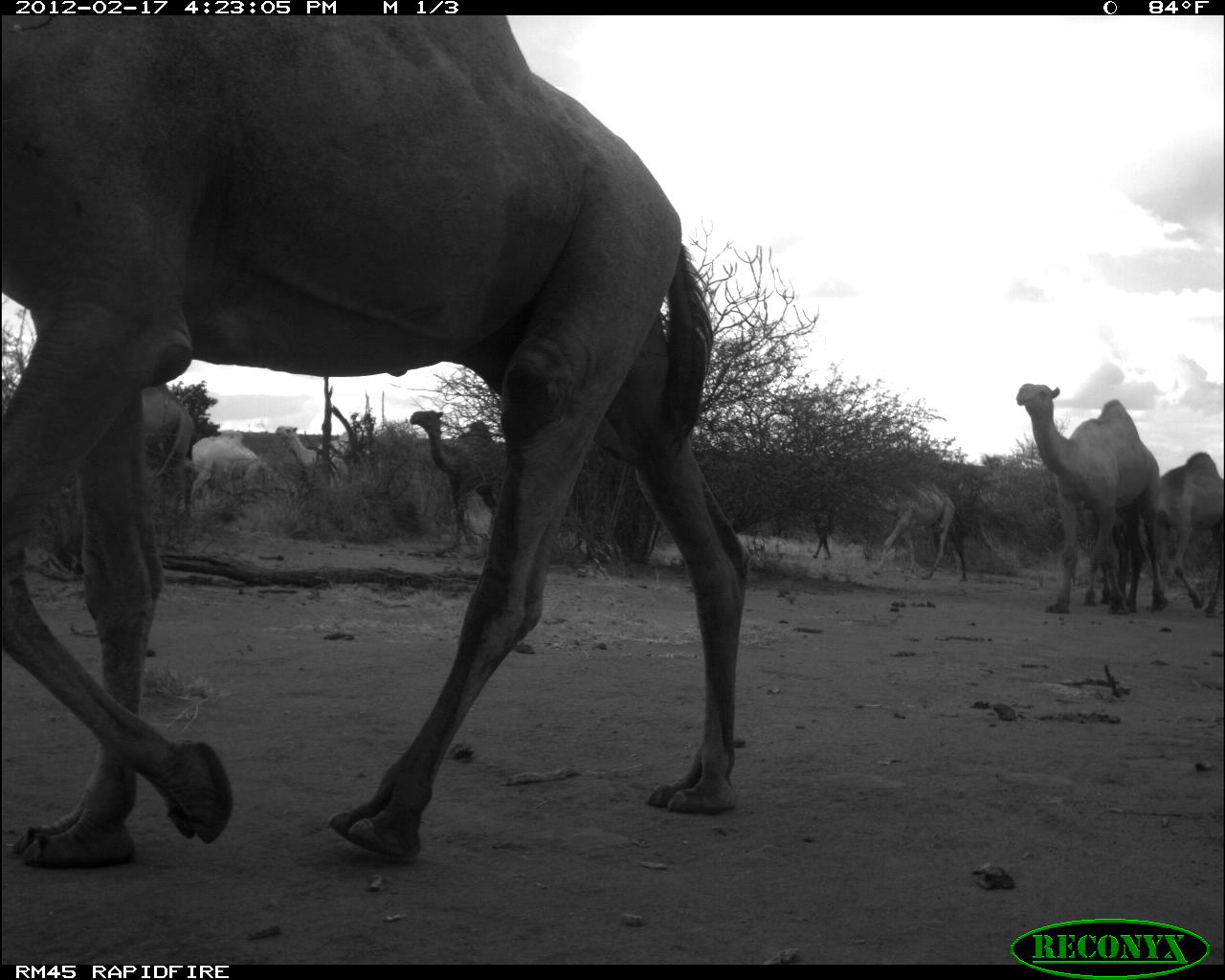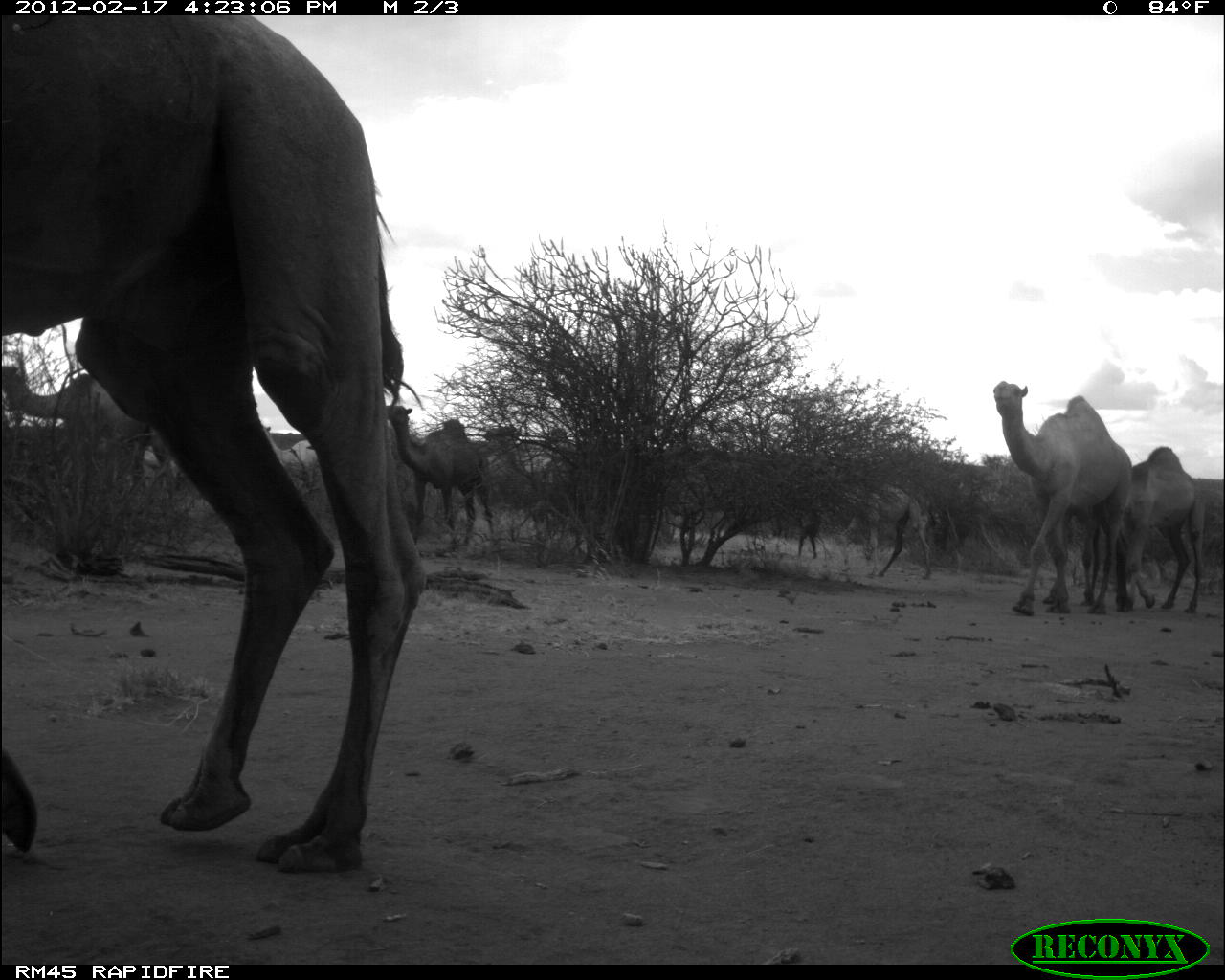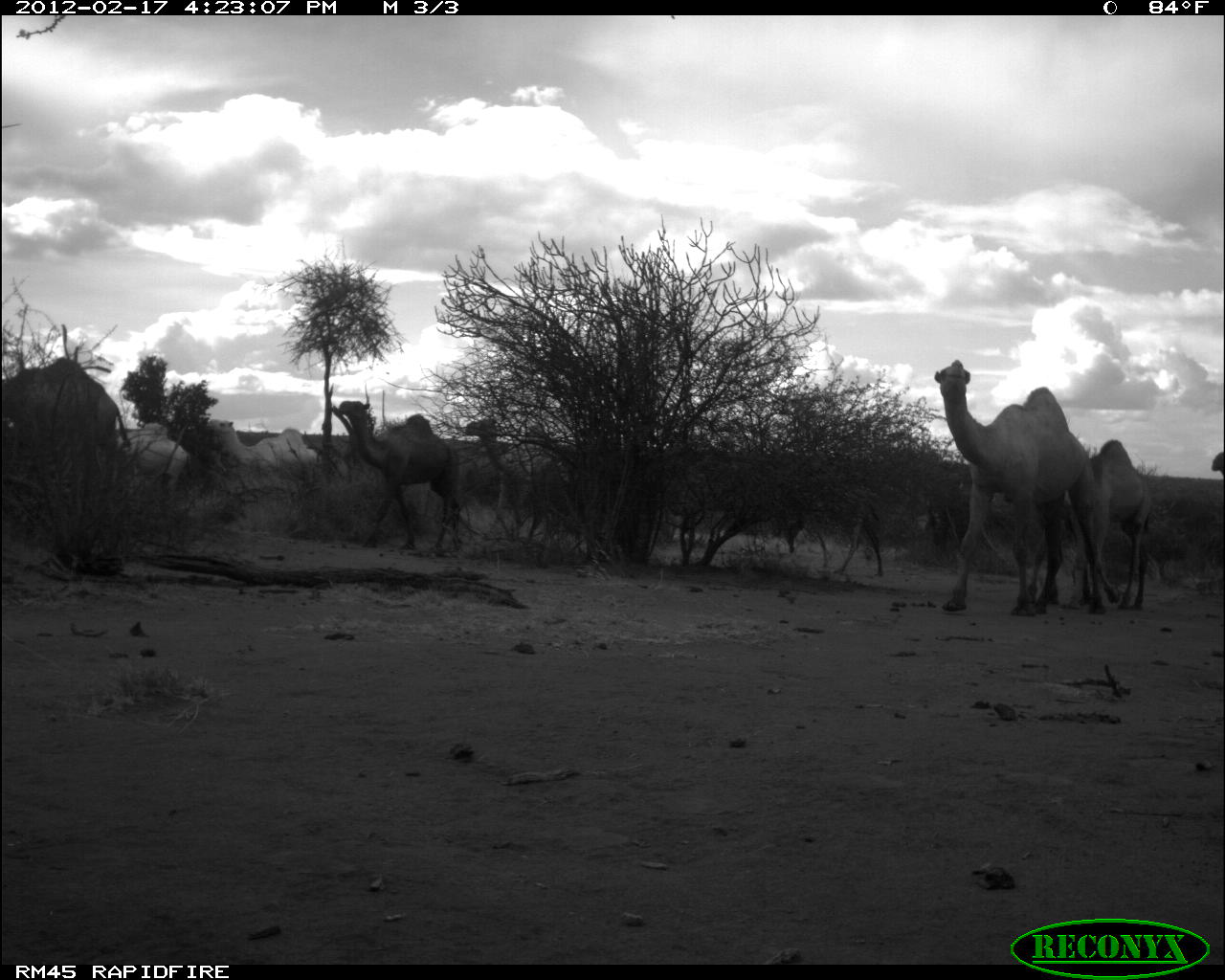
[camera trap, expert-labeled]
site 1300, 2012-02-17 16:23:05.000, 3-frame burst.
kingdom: Animalia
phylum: Chordata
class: Mammalia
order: Artiodactyla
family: Camelidae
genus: Camelus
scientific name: Camelus dromedarius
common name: dromedary camel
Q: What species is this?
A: Camelus dromedarius (dromedary camel).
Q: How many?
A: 11.